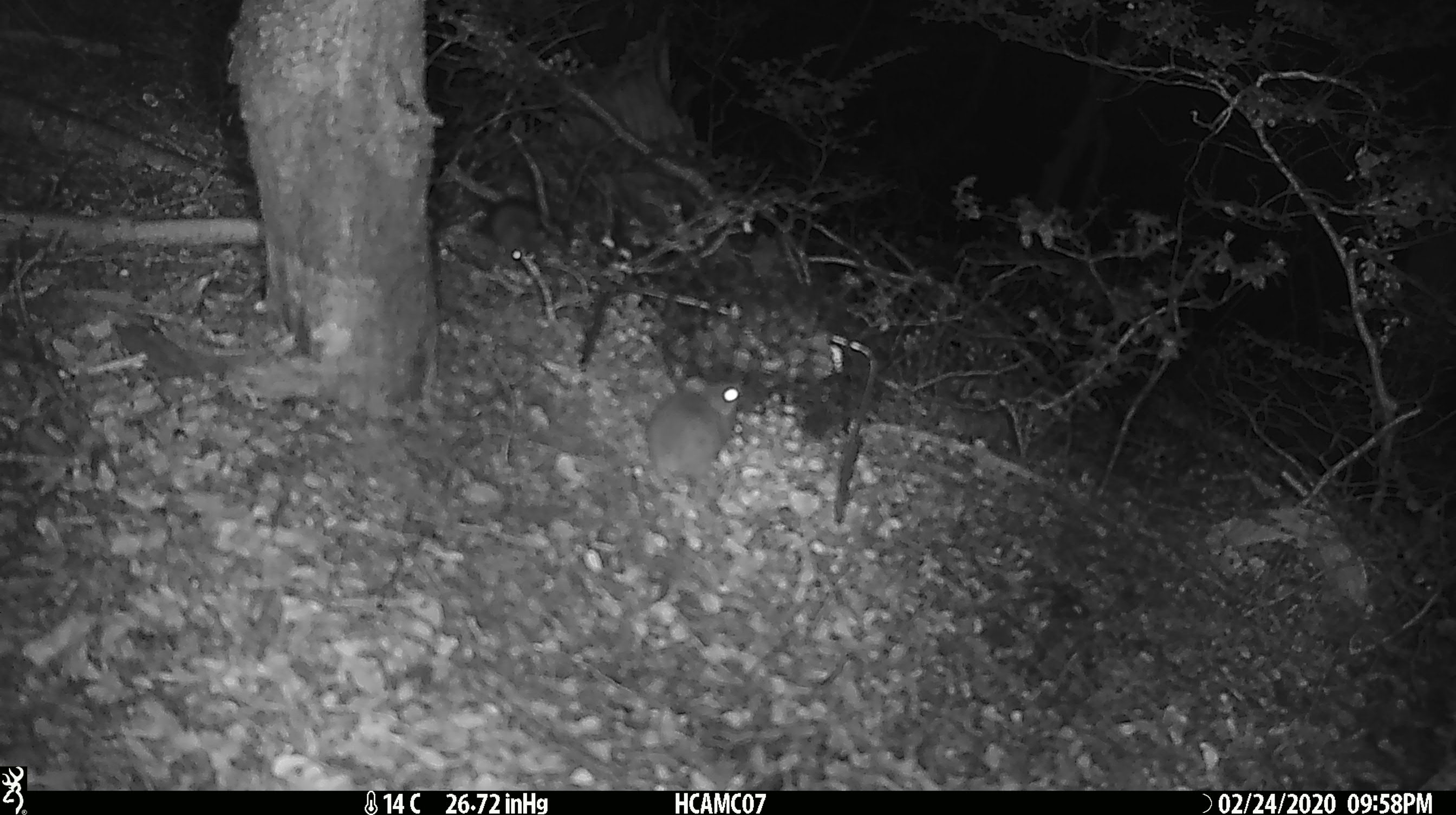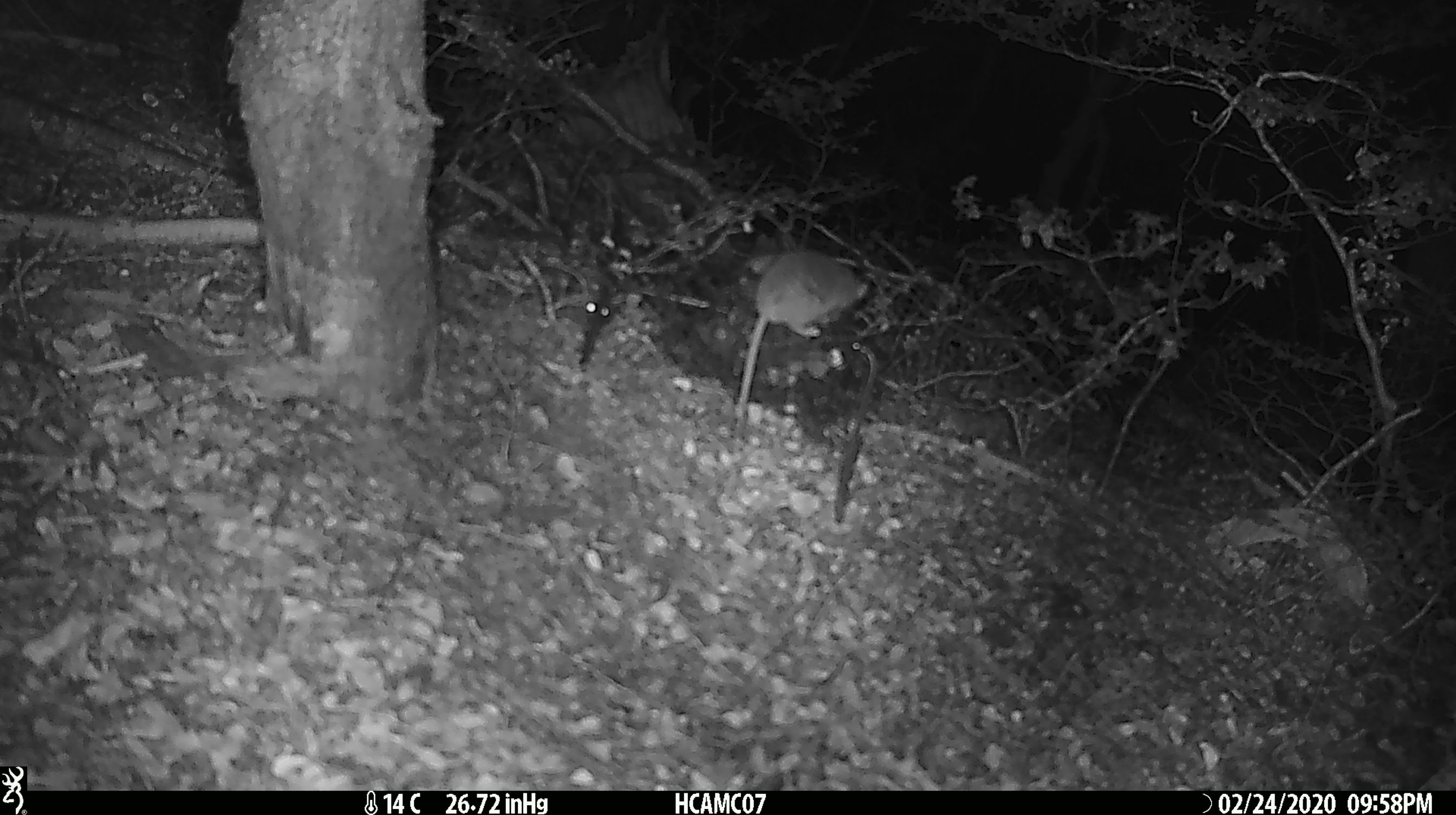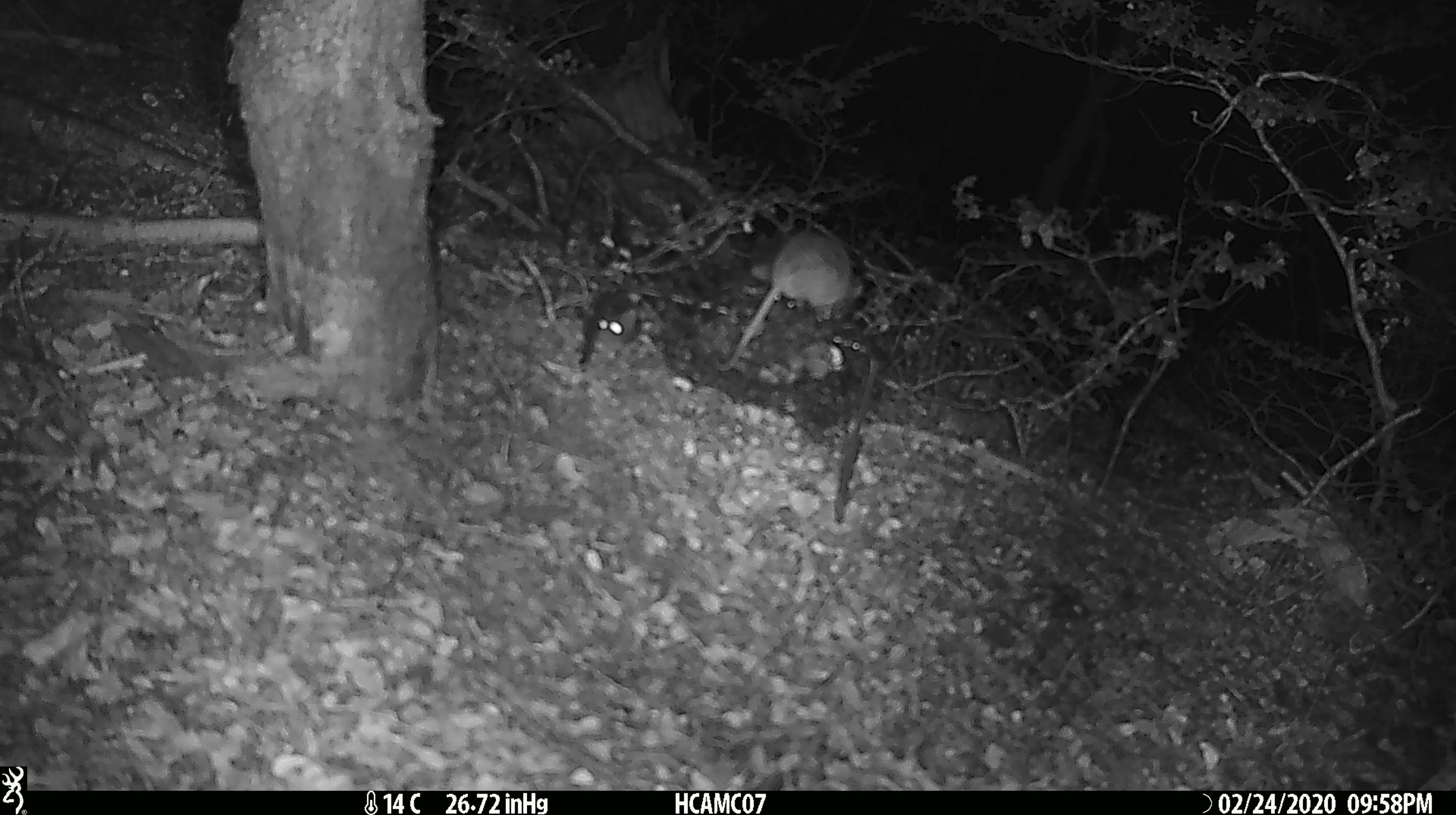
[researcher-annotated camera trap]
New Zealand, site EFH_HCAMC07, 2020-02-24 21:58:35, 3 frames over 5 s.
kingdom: Animalia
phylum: Chordata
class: Mammalia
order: Rodentia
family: Muridae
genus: Mus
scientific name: Mus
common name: mouse